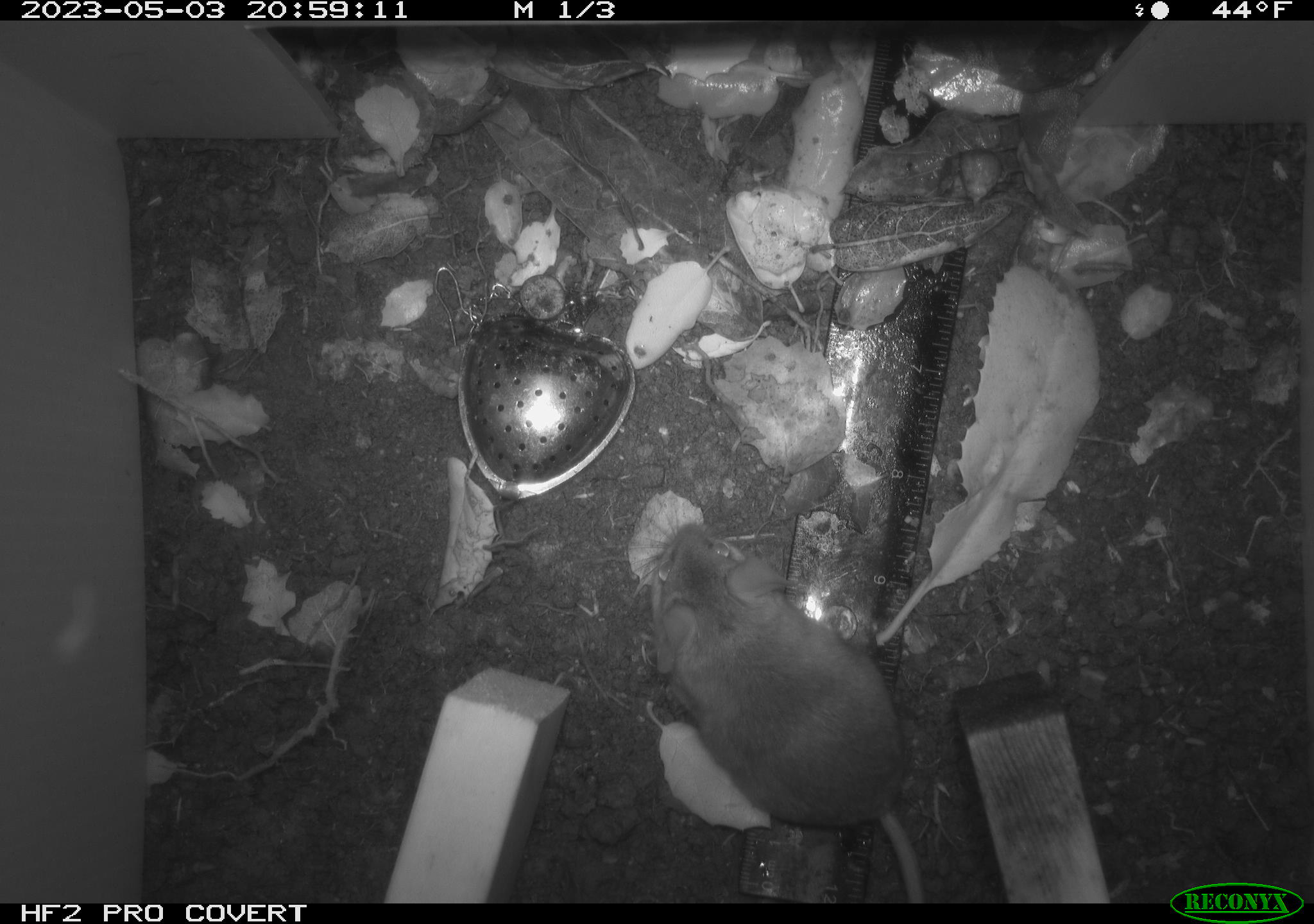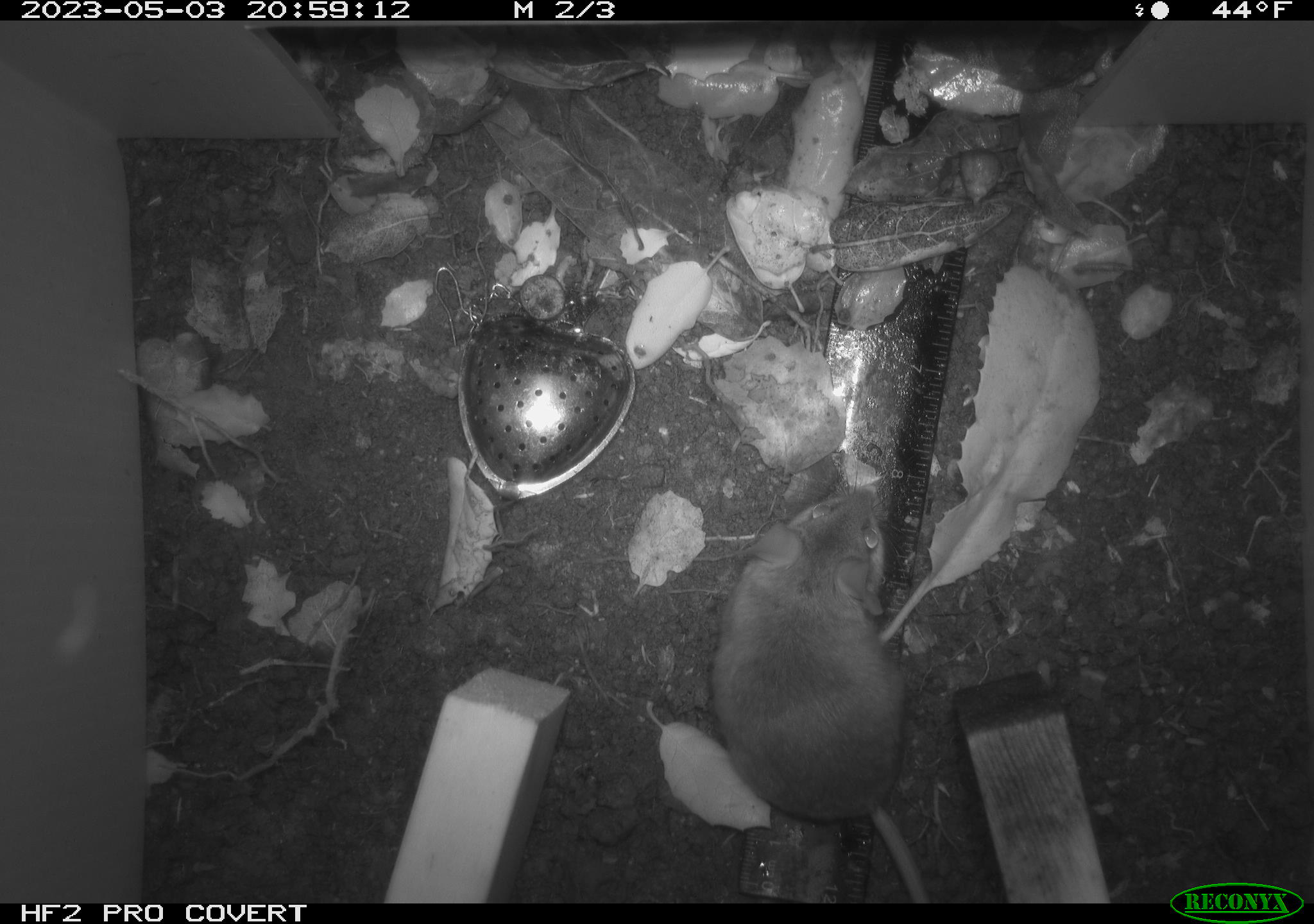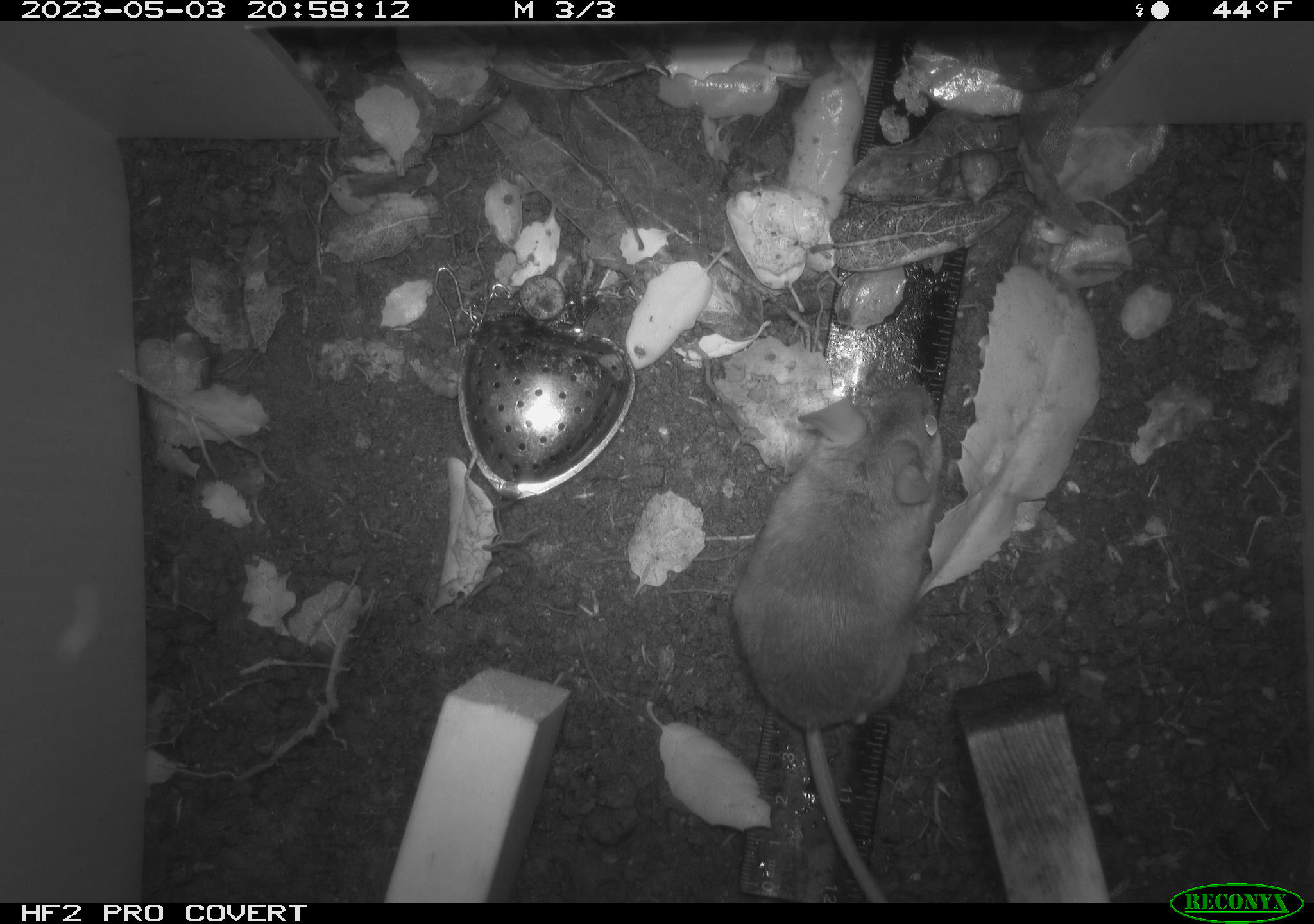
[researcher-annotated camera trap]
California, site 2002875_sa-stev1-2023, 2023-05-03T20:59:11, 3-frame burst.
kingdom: Animalia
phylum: Chordata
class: Mammalia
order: Rodentia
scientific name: Rodentia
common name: mouse species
Mouse species (Rodentia).